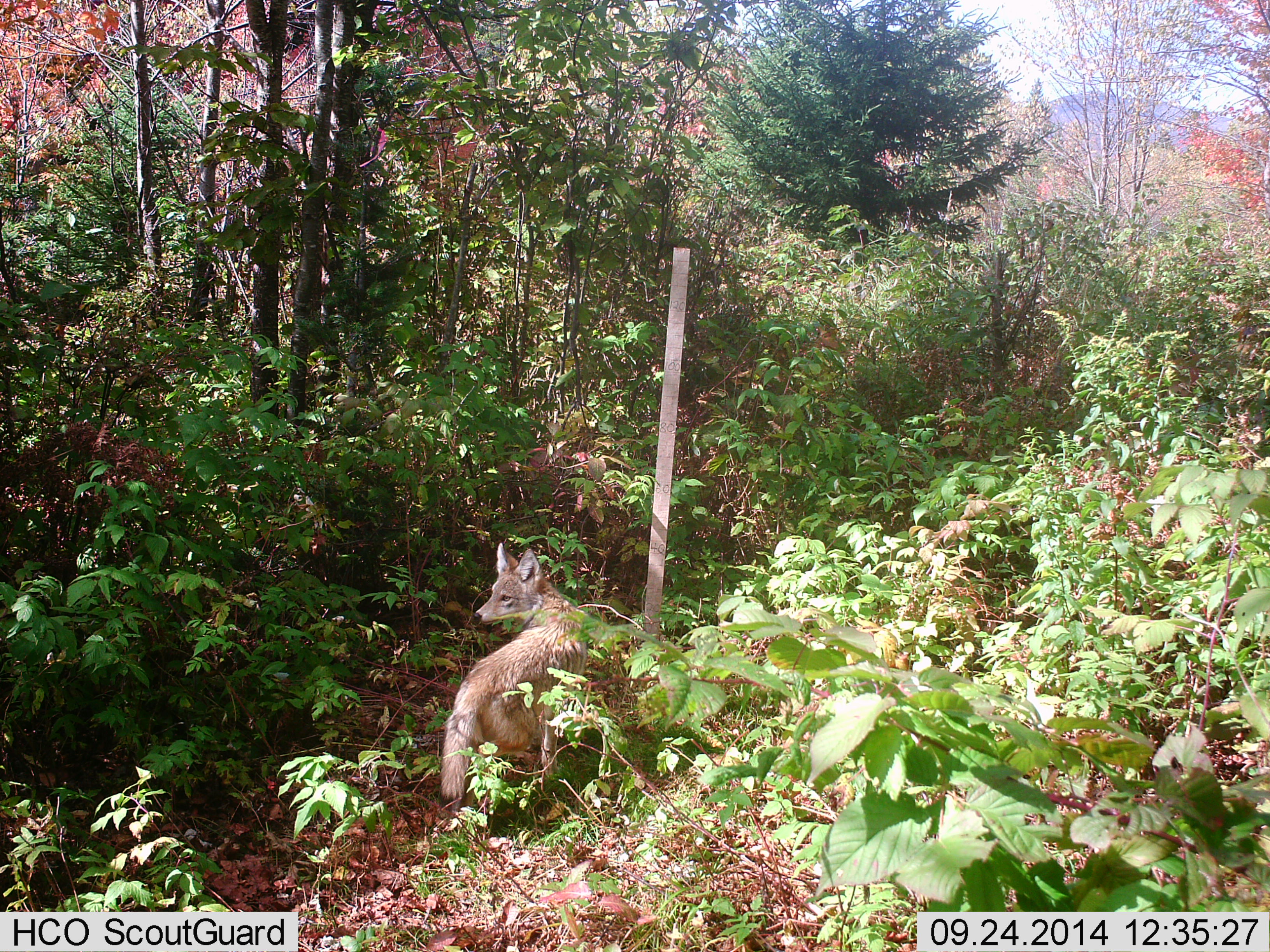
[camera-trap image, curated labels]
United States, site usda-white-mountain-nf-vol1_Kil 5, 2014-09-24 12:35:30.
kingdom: Animalia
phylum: Chordata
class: Mammalia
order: Carnivora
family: Canidae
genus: Canis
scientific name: Canis latrans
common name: coyote